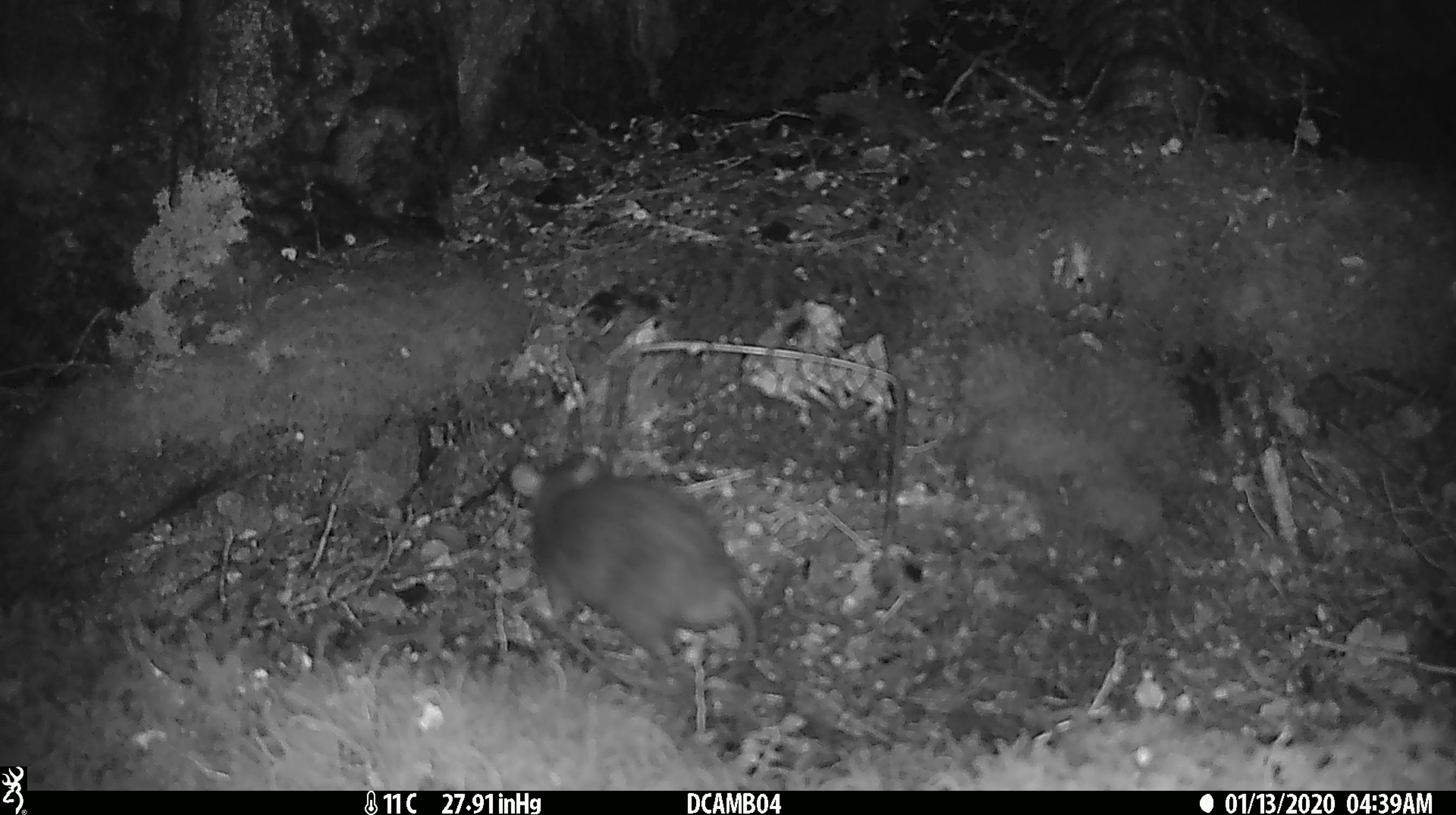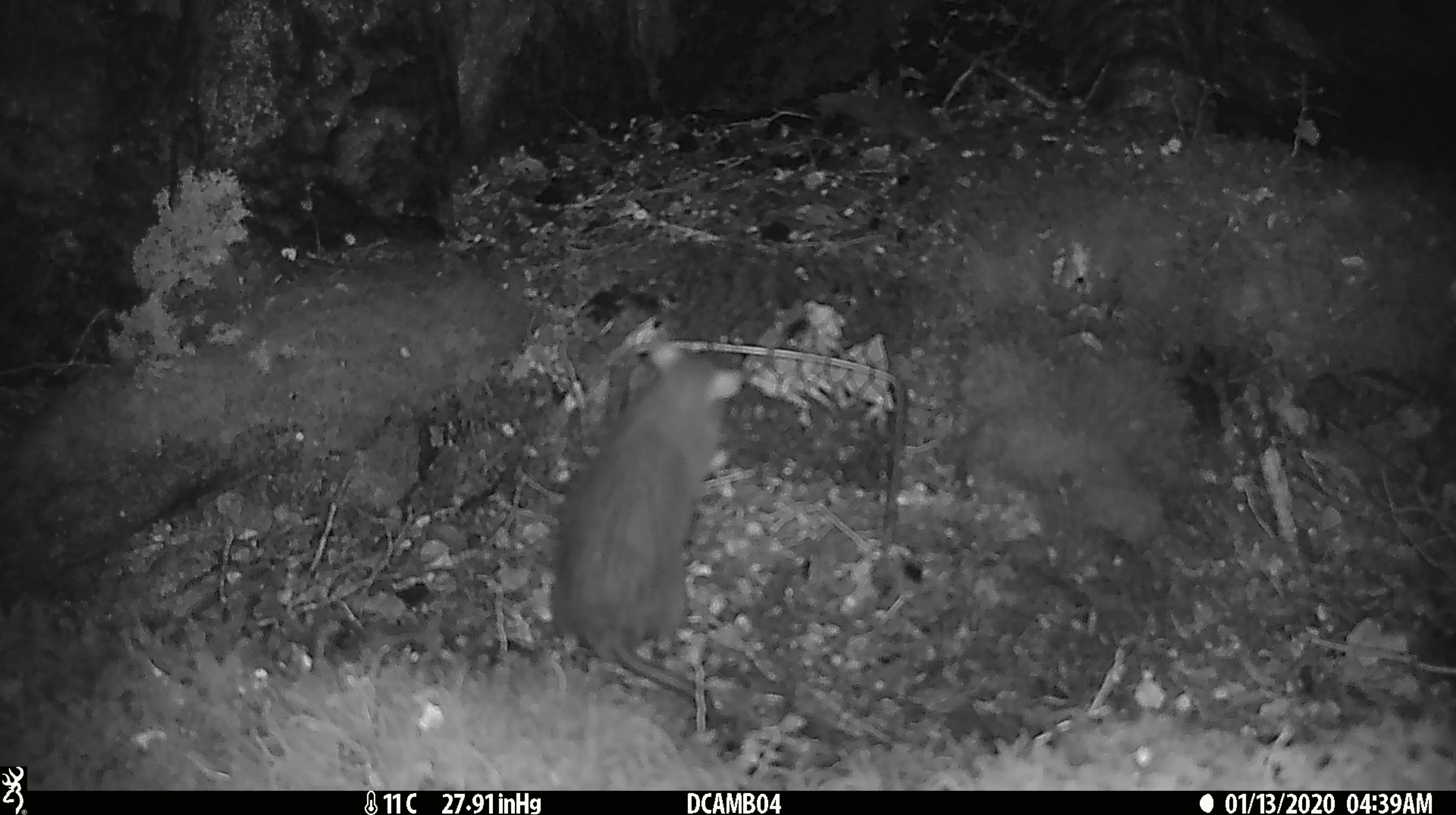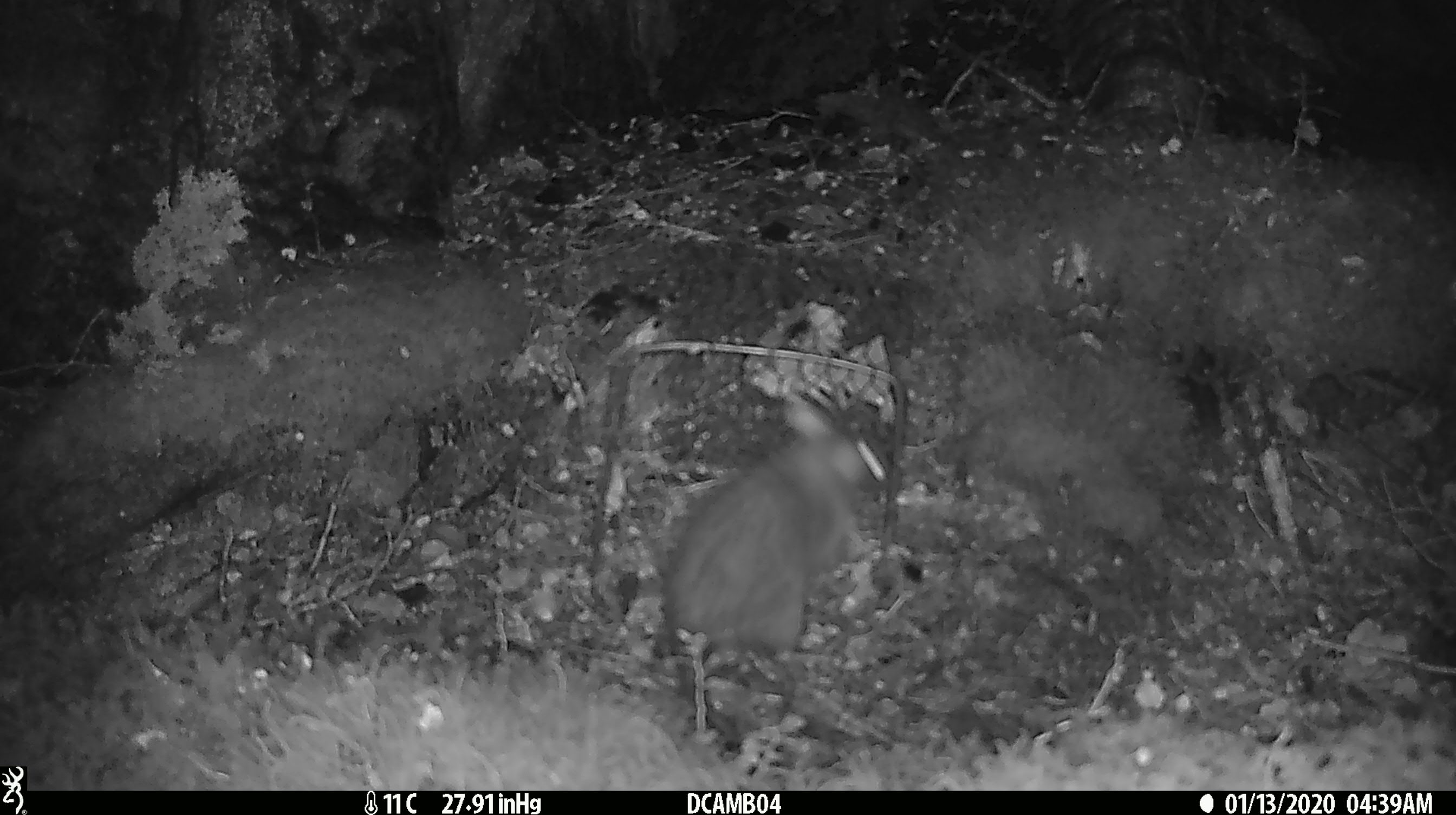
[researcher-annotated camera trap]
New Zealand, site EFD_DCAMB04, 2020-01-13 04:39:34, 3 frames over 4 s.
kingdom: Animalia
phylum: Chordata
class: Mammalia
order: Rodentia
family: Muridae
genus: Rattus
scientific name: Rattus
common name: rat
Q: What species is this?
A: Rat (Rattus).